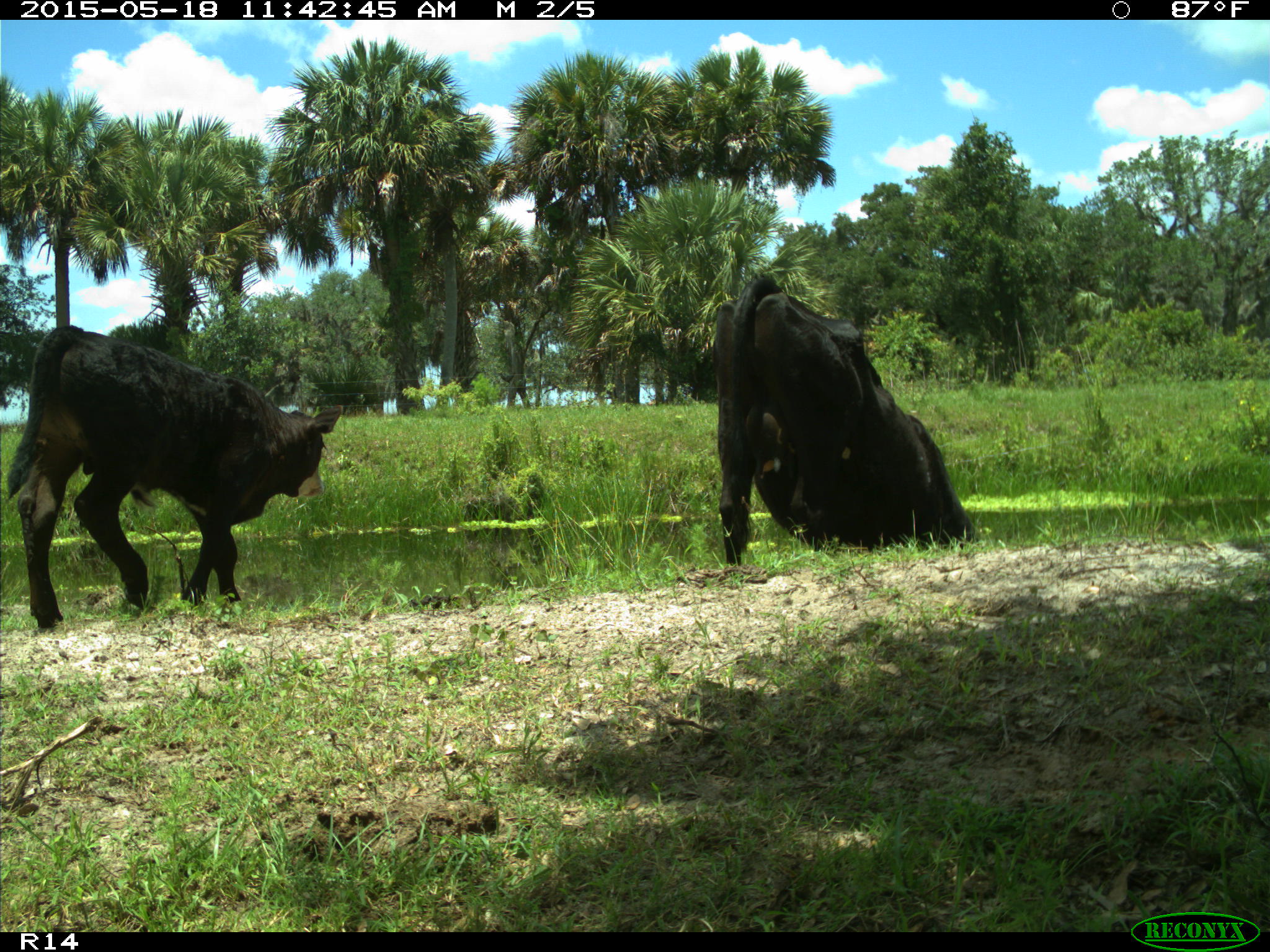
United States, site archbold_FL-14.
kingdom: Animalia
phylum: Chordata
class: Mammalia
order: Artiodactyla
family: Bovidae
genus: Bos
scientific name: Bos taurus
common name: domestic cow